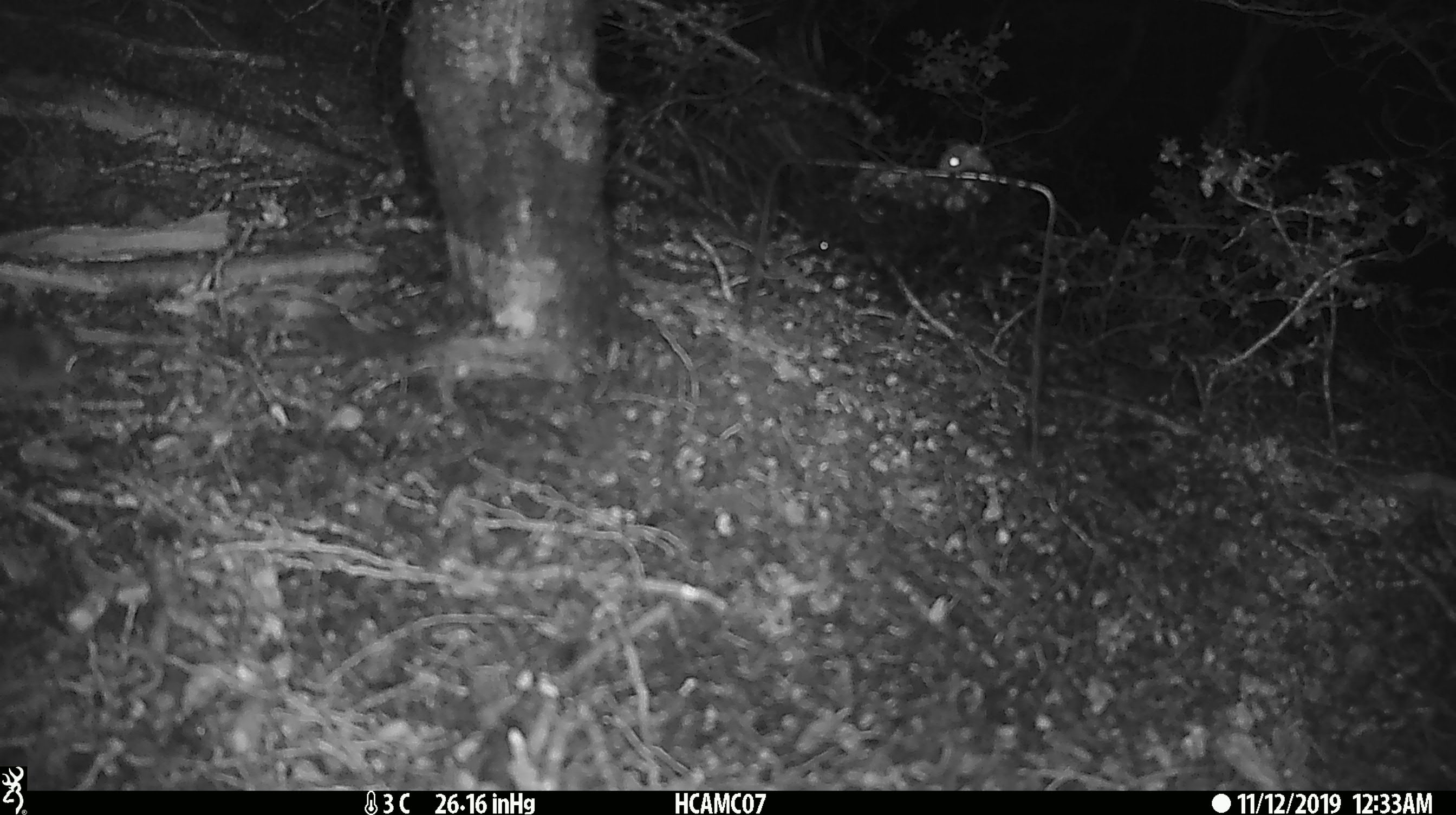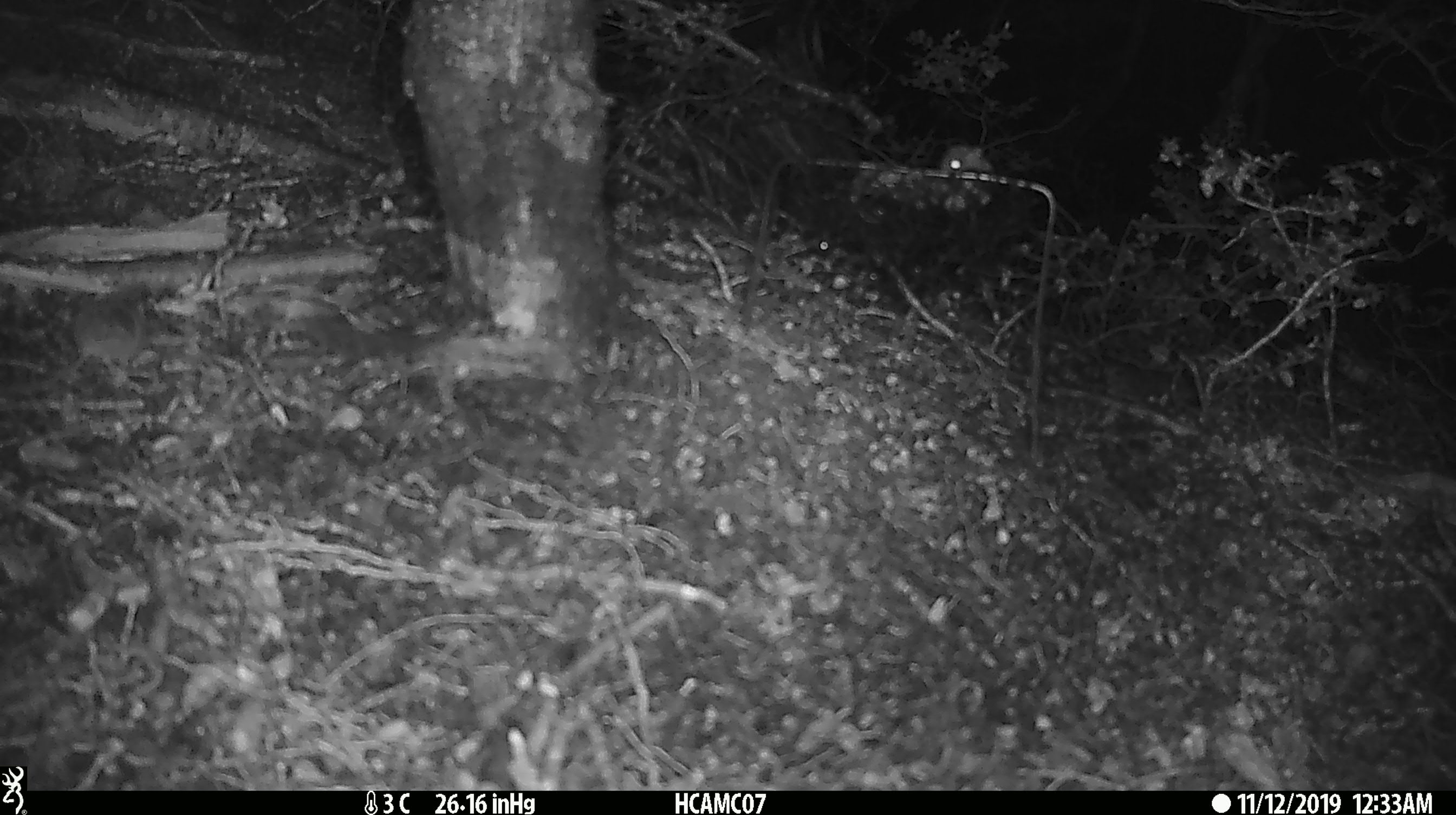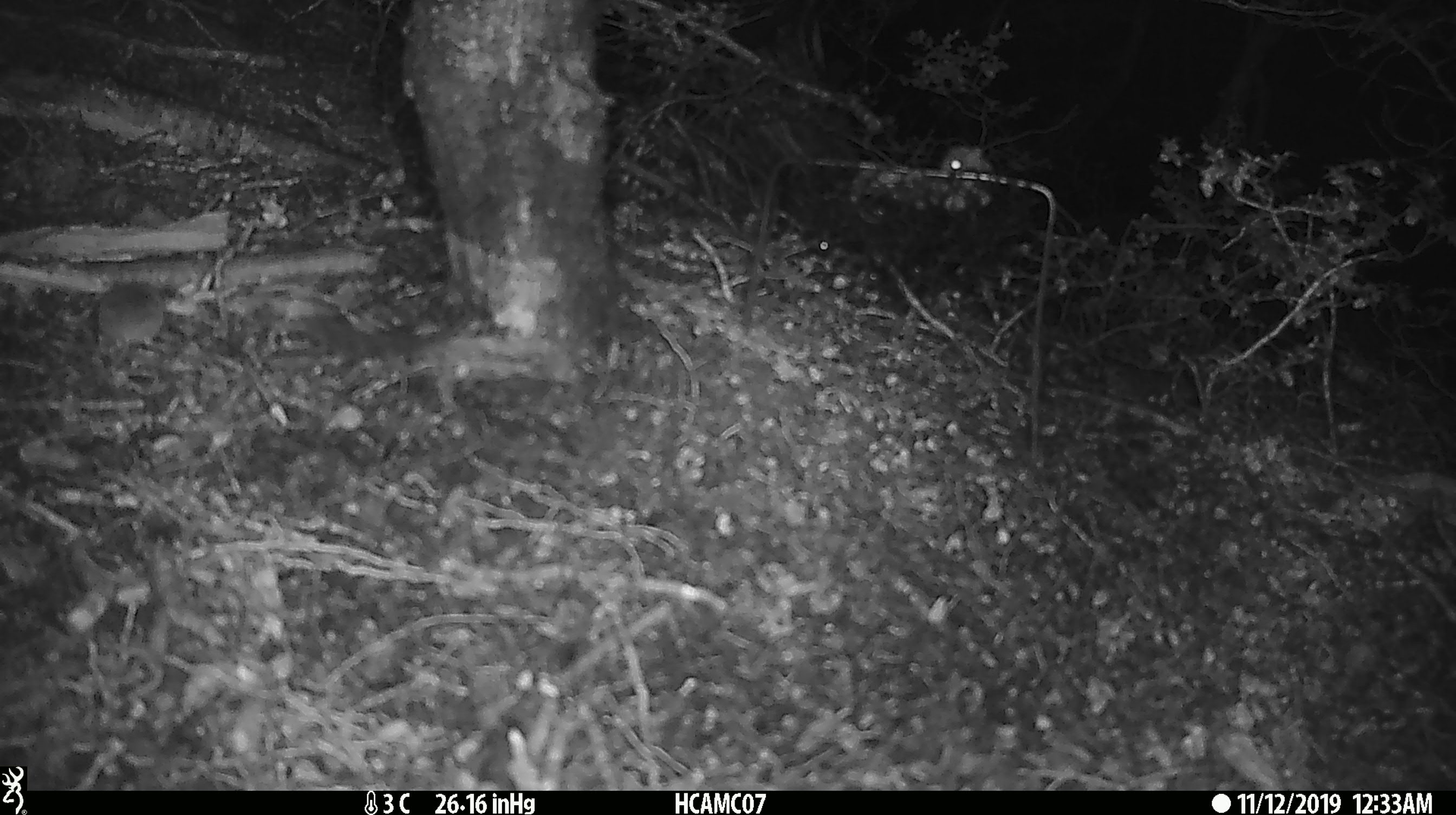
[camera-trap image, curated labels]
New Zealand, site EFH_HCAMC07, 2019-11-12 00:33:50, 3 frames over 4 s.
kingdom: Animalia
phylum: Chordata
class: Mammalia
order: Rodentia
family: Muridae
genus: Mus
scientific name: Mus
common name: mouse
Mouse (Mus).